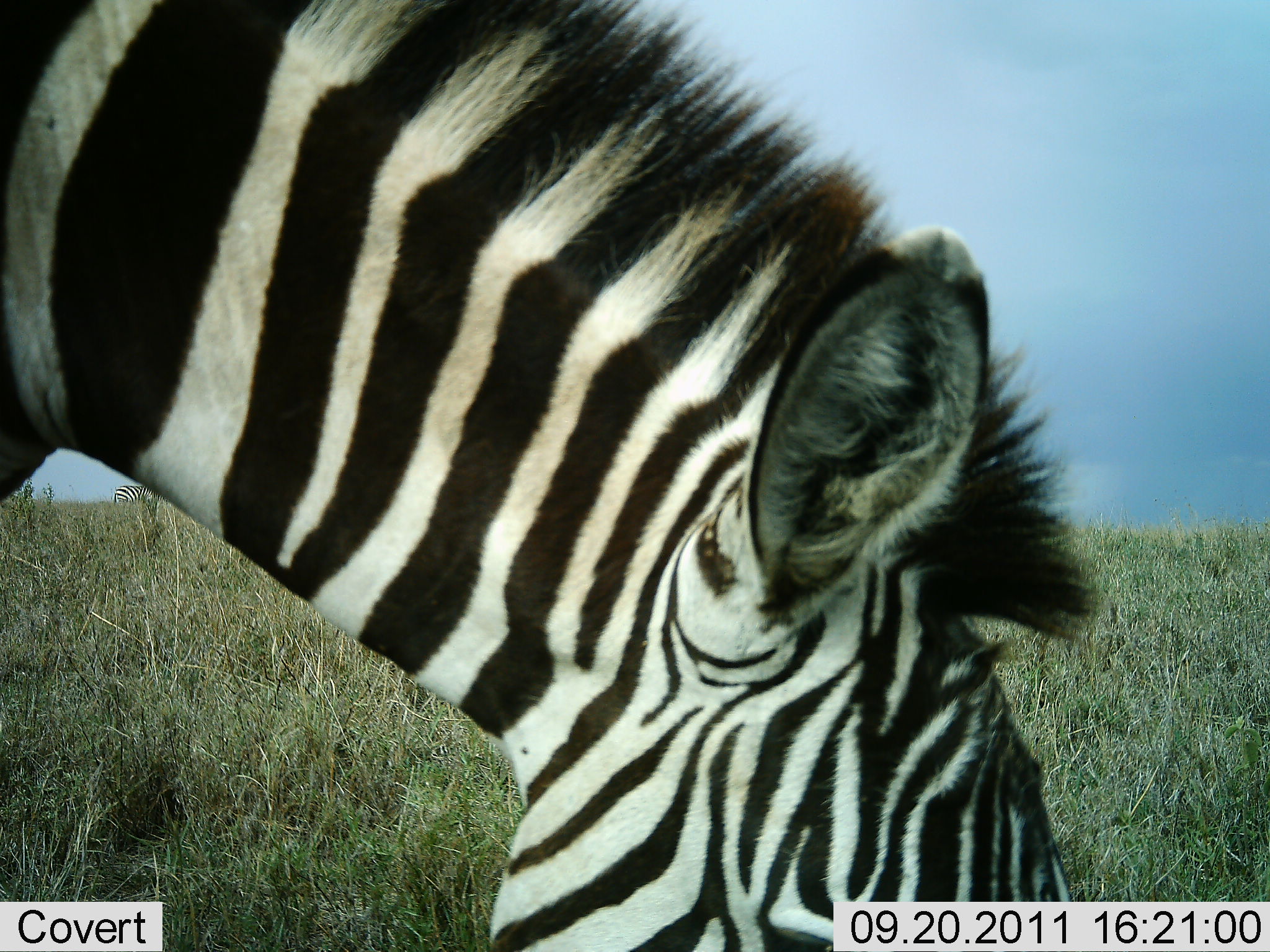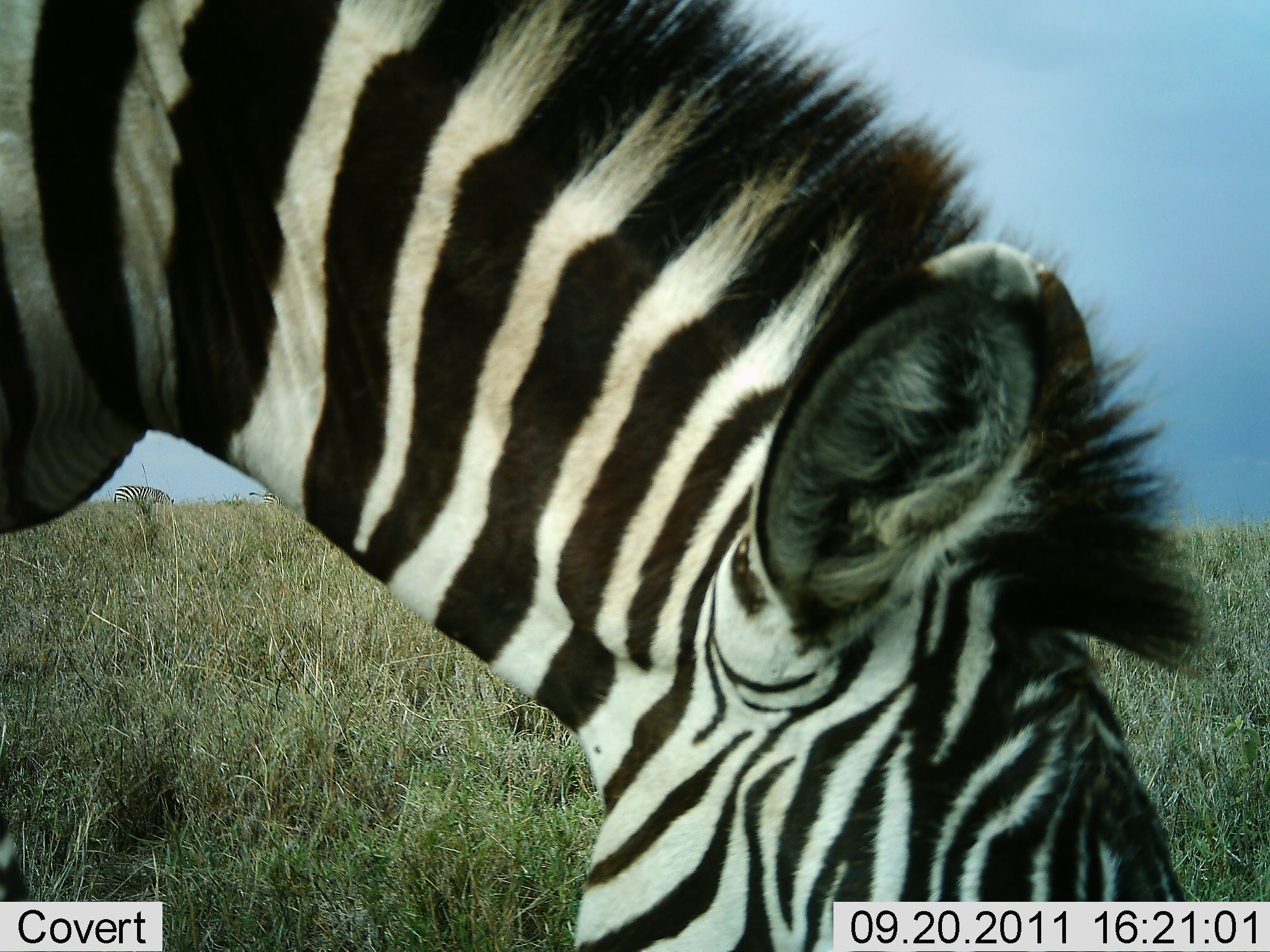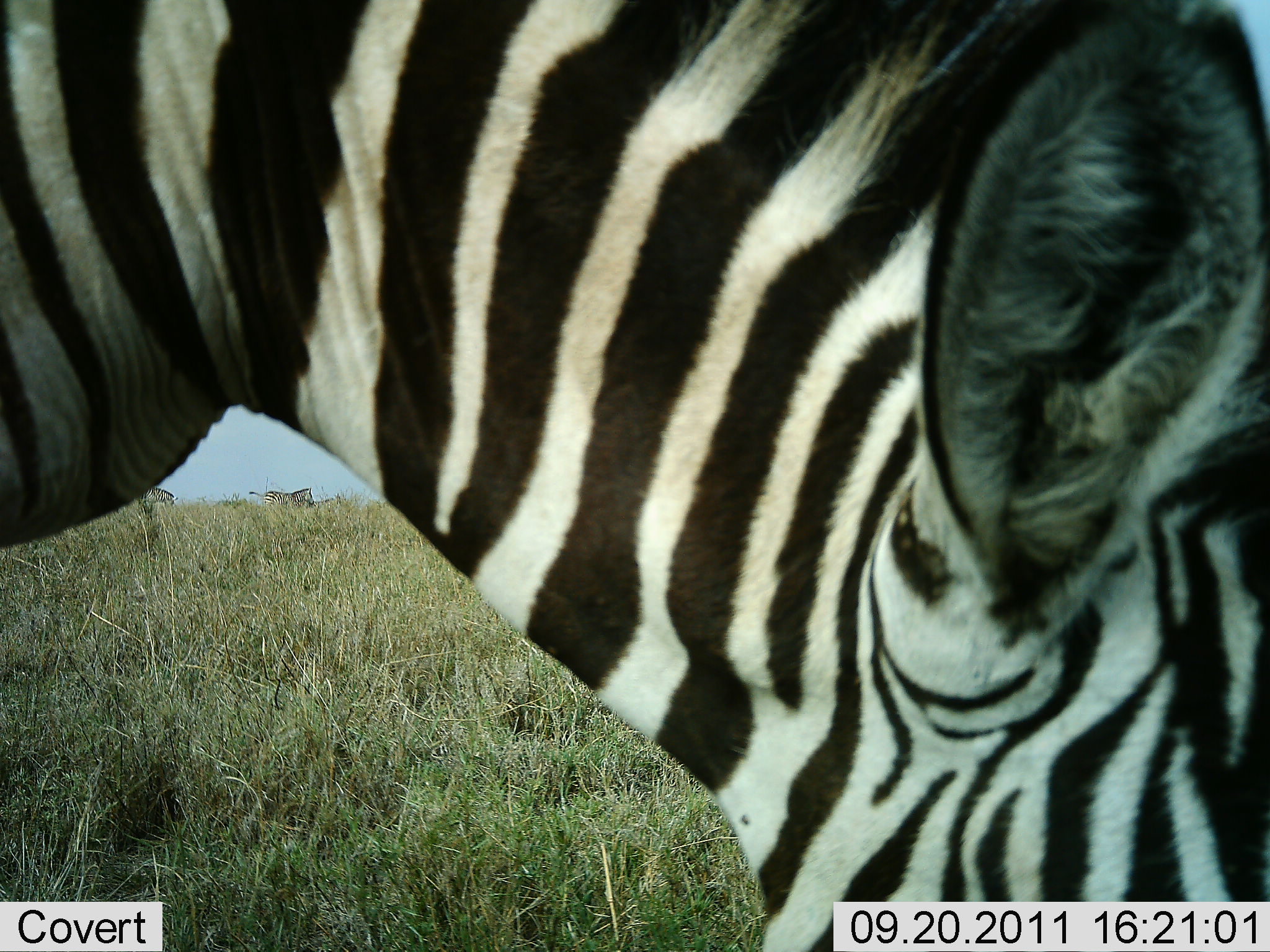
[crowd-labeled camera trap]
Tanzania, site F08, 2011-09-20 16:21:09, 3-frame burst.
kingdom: Animalia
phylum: Chordata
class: Mammalia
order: Perissodactyla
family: Equidae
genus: Equus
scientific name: Equus quagga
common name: plains zebra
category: zebra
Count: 1.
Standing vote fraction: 24%.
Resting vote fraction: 0%.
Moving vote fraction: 12%.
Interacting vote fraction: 0%.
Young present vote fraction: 0%.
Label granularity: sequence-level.